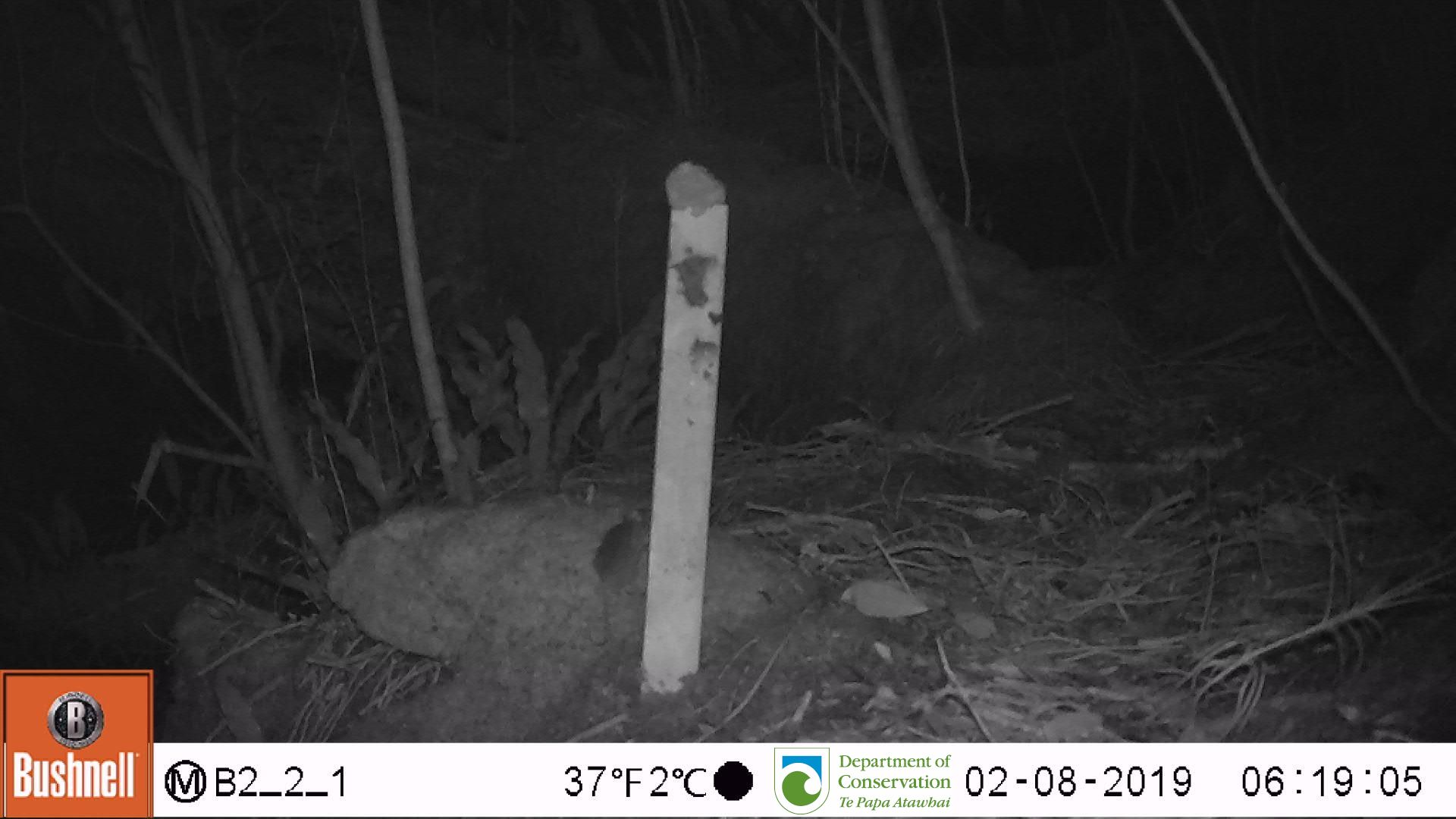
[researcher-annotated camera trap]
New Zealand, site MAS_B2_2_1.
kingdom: Animalia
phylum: Chordata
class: Mammalia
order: Rodentia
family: Muridae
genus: Mus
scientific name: Mus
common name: mouse